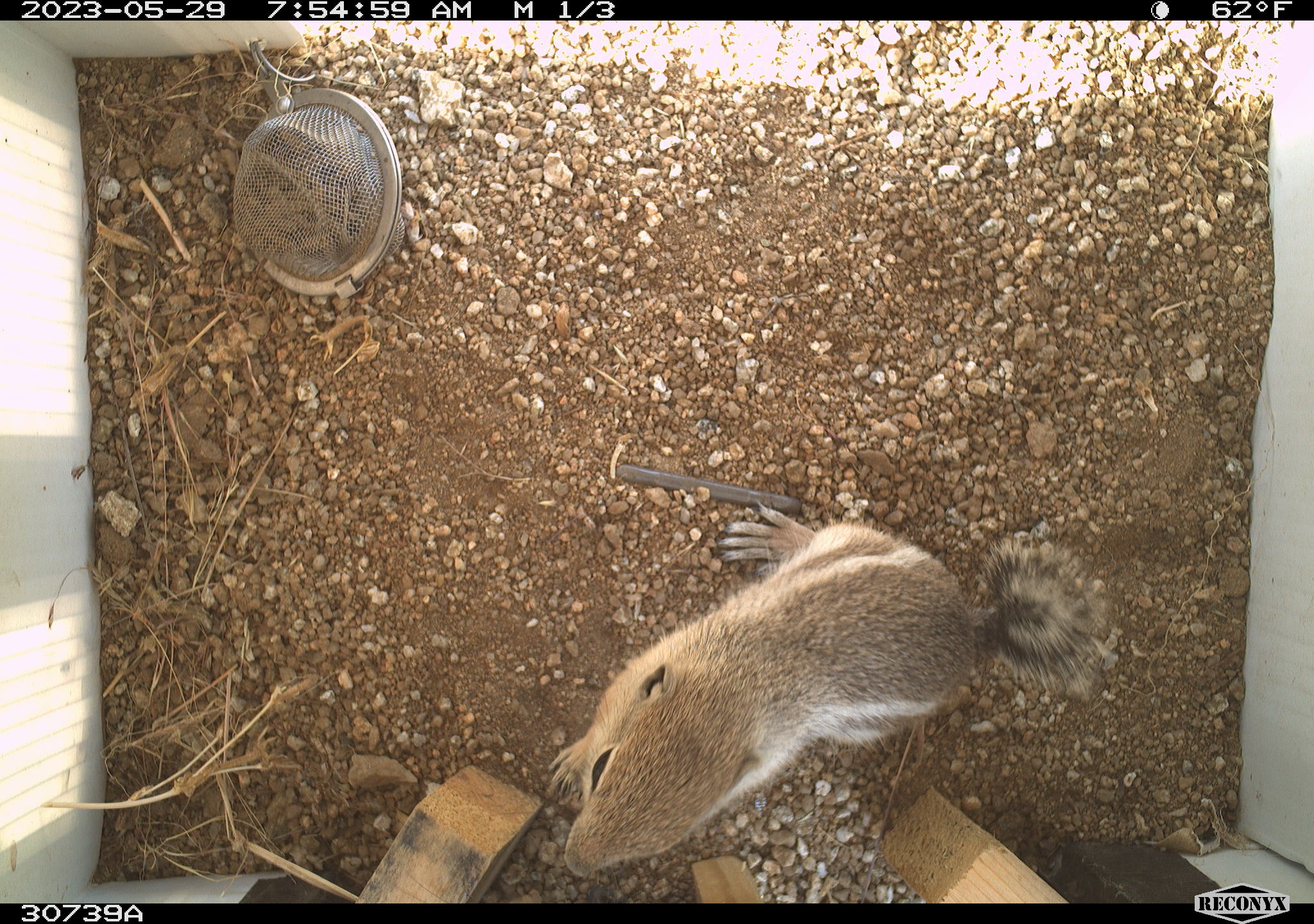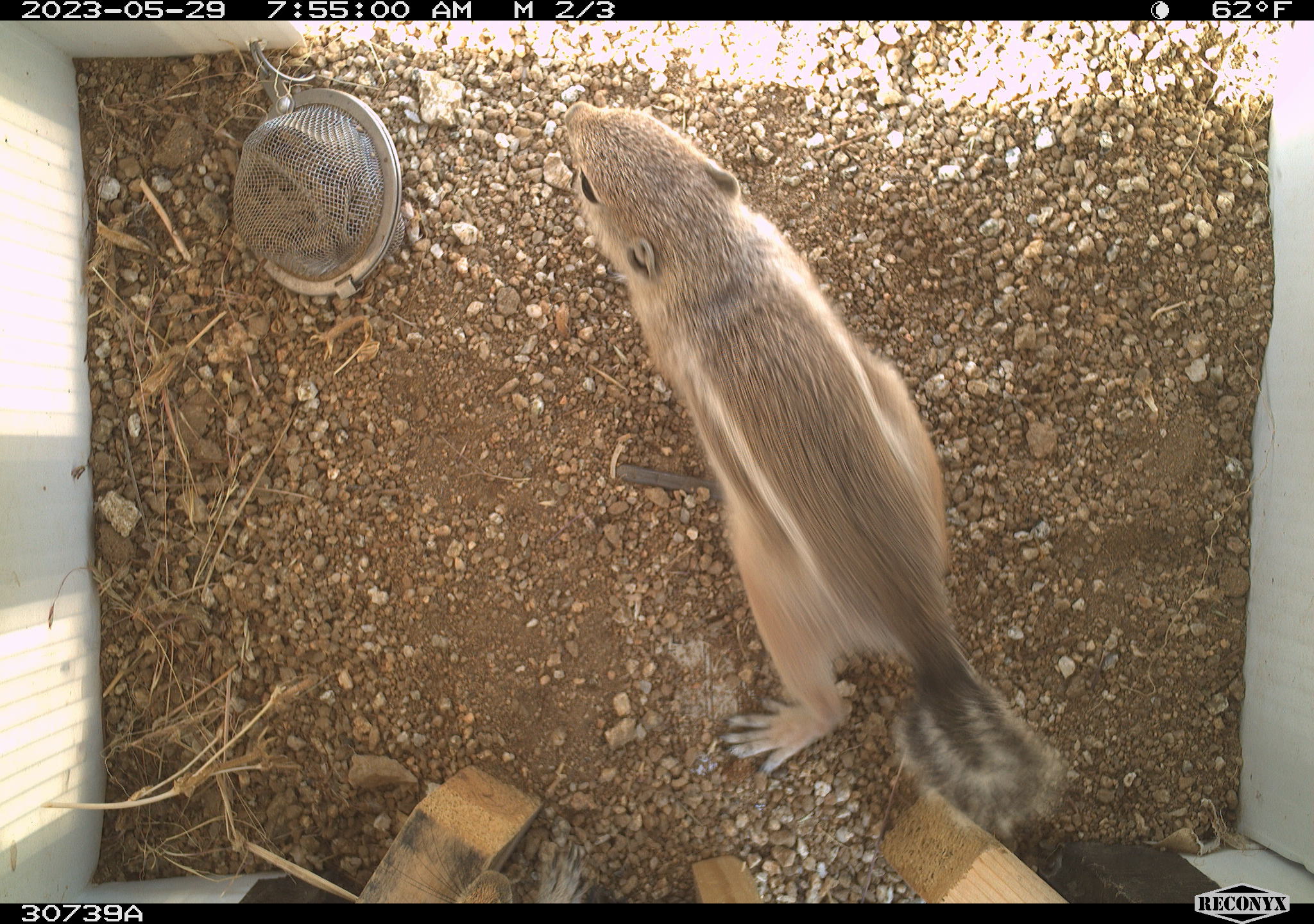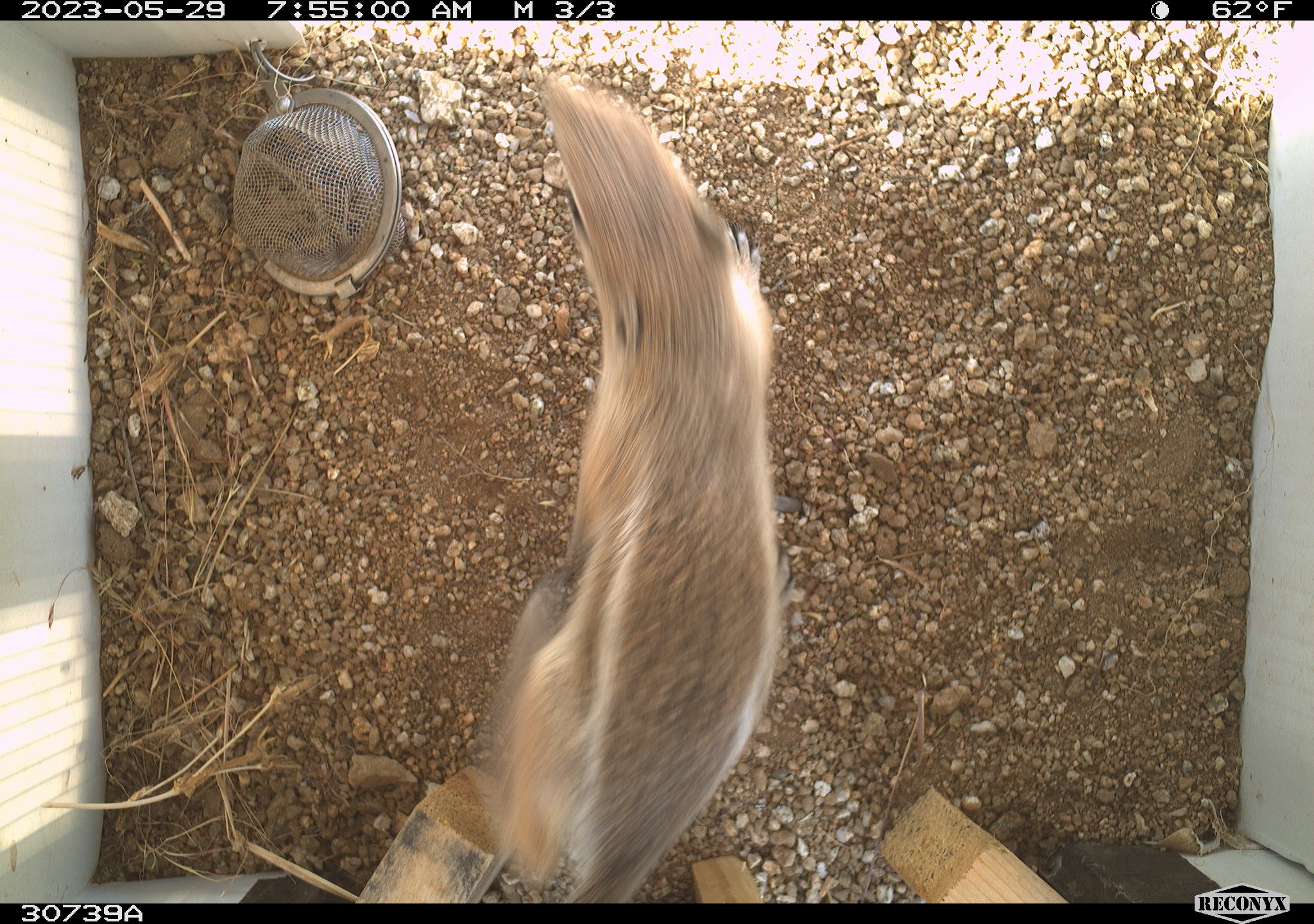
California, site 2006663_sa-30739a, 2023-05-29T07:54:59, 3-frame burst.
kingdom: Animalia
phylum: Chordata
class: Mammalia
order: Rodentia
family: Sciuridae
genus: Ammospermophilus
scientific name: Ammospermophilus leucurus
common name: white-tailed antelope squirrel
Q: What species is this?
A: White-tailed antelope squirrel (Ammospermophilus leucurus).